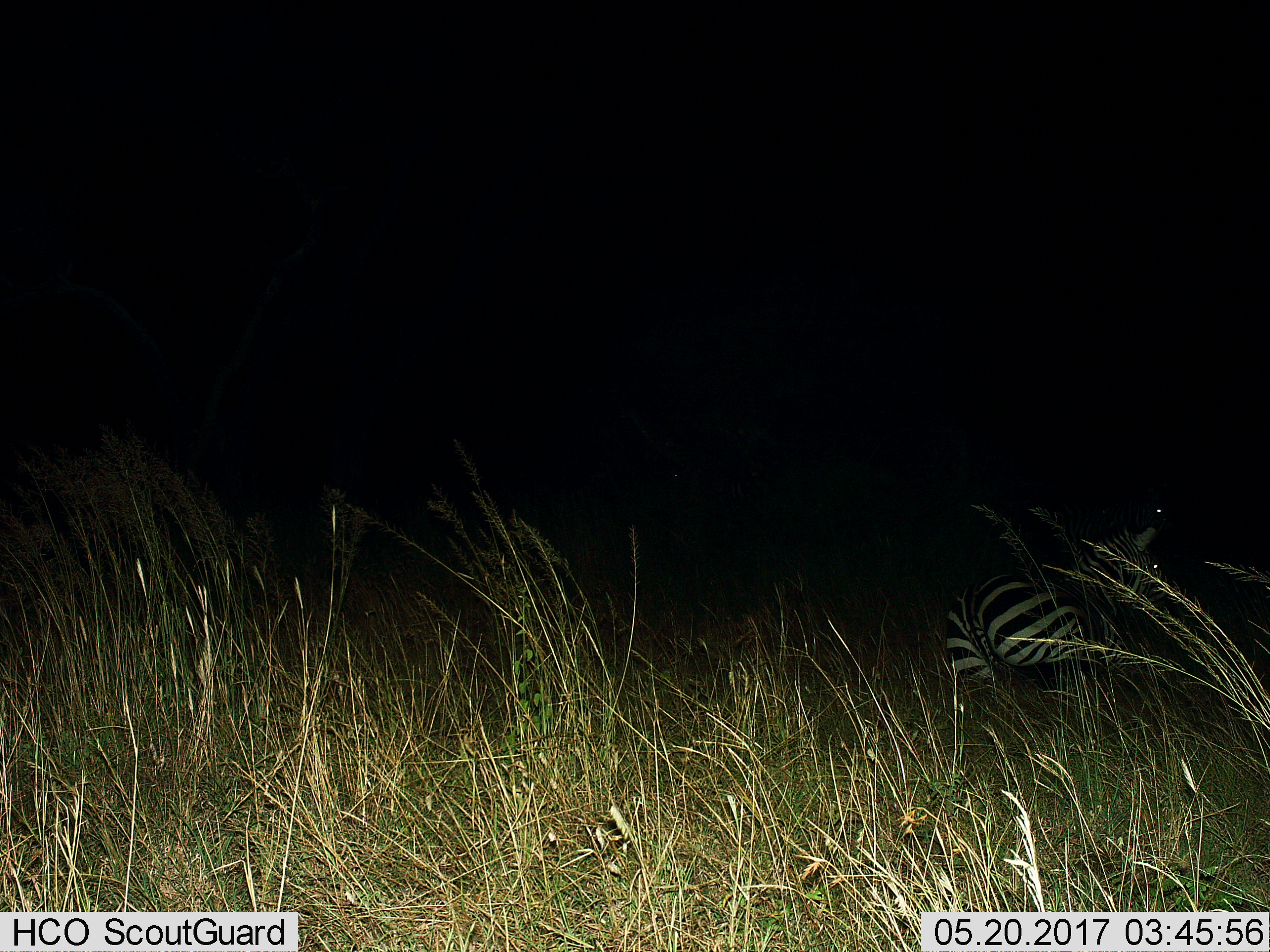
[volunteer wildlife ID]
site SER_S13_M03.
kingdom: Animalia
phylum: Chordata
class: Mammalia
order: Perissodactyla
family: Equidae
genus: Equus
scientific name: Equus quagga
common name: plains zebra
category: zebraplains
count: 1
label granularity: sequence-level